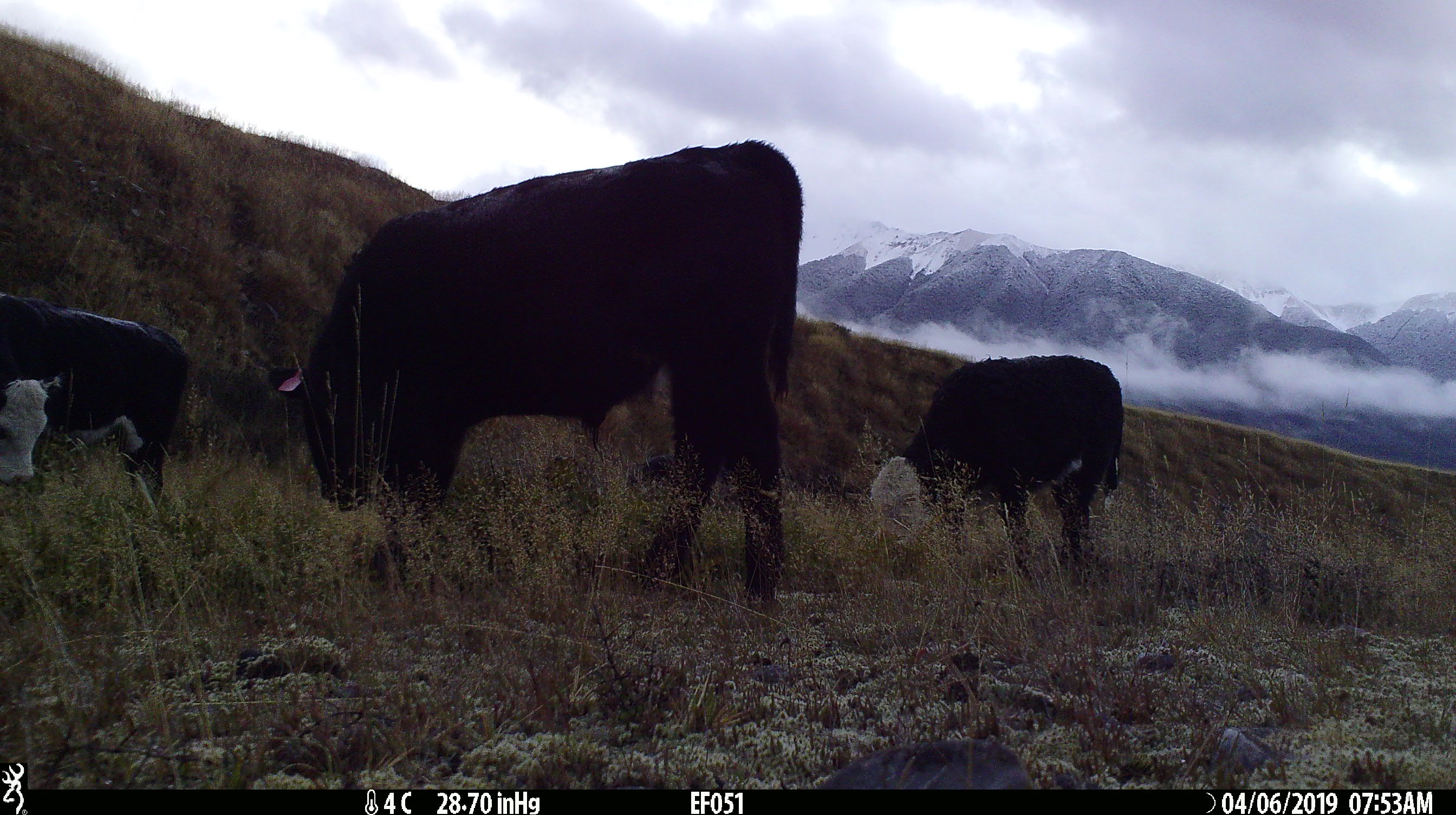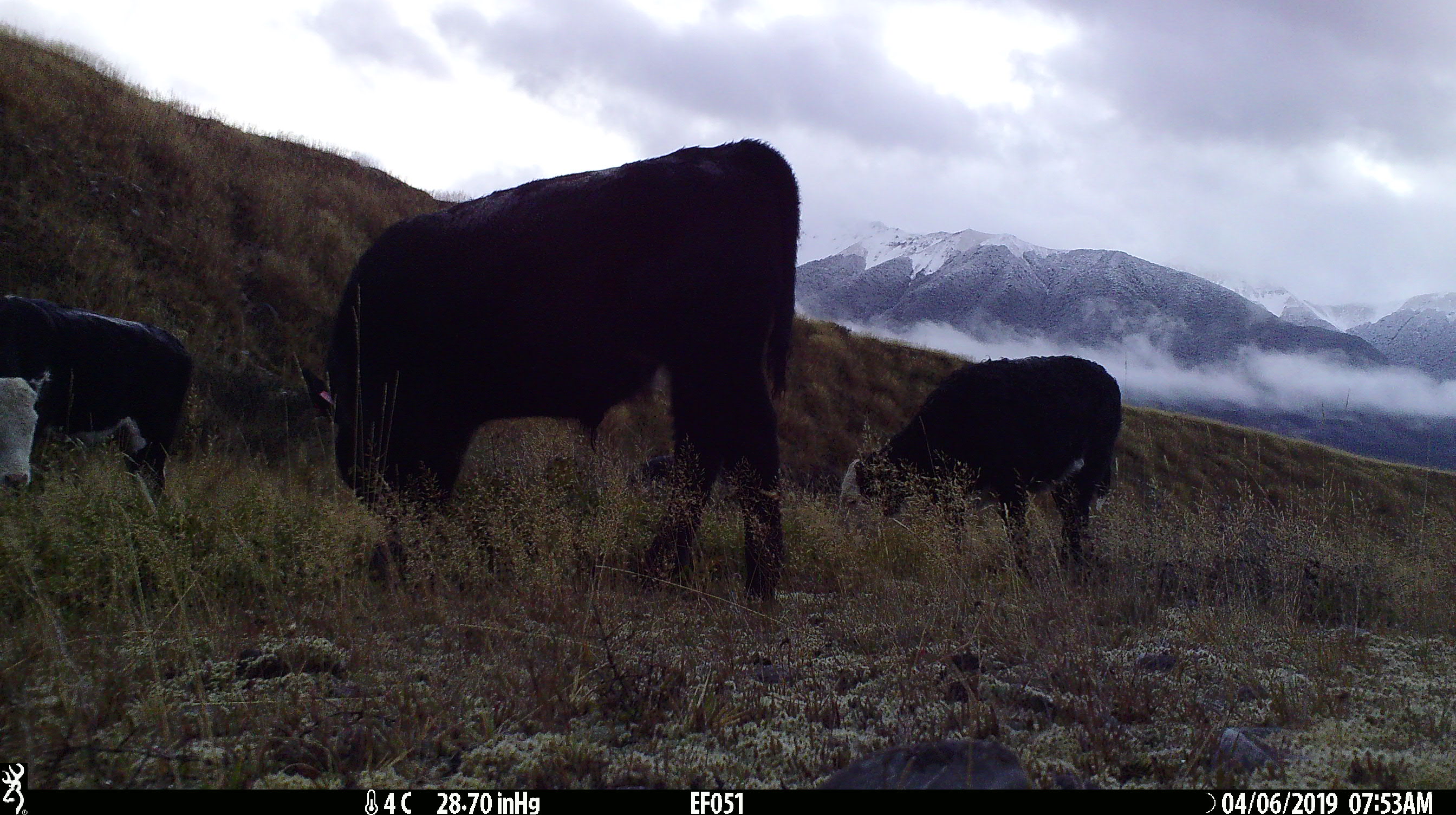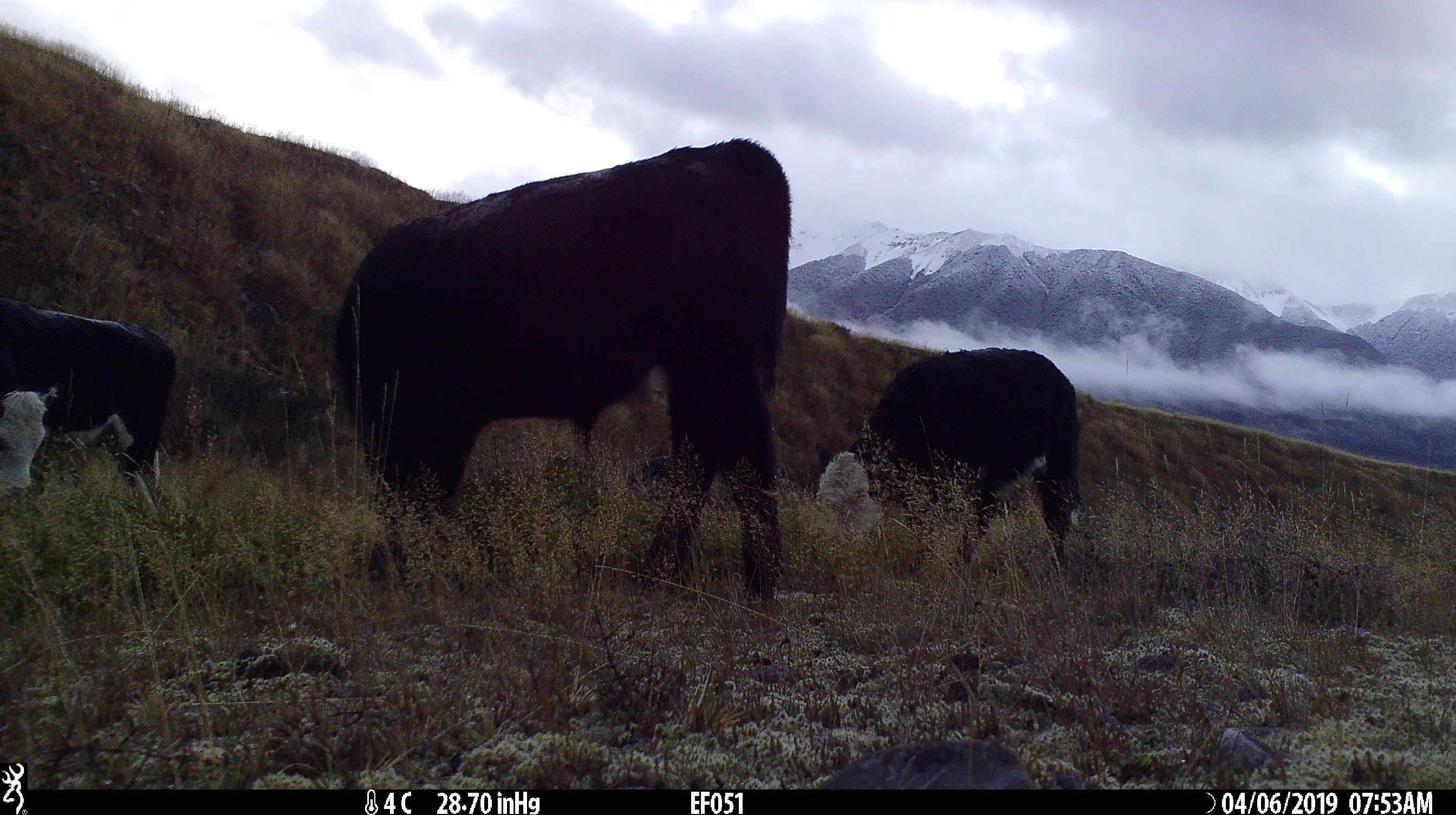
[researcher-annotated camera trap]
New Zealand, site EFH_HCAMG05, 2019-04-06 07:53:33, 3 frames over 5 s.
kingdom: Animalia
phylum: Chordata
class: Mammalia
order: Artiodactyla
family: Bovidae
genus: Bos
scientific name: Bos taurus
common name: domestic cow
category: cow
Cow (domestic cow) (Bos taurus).